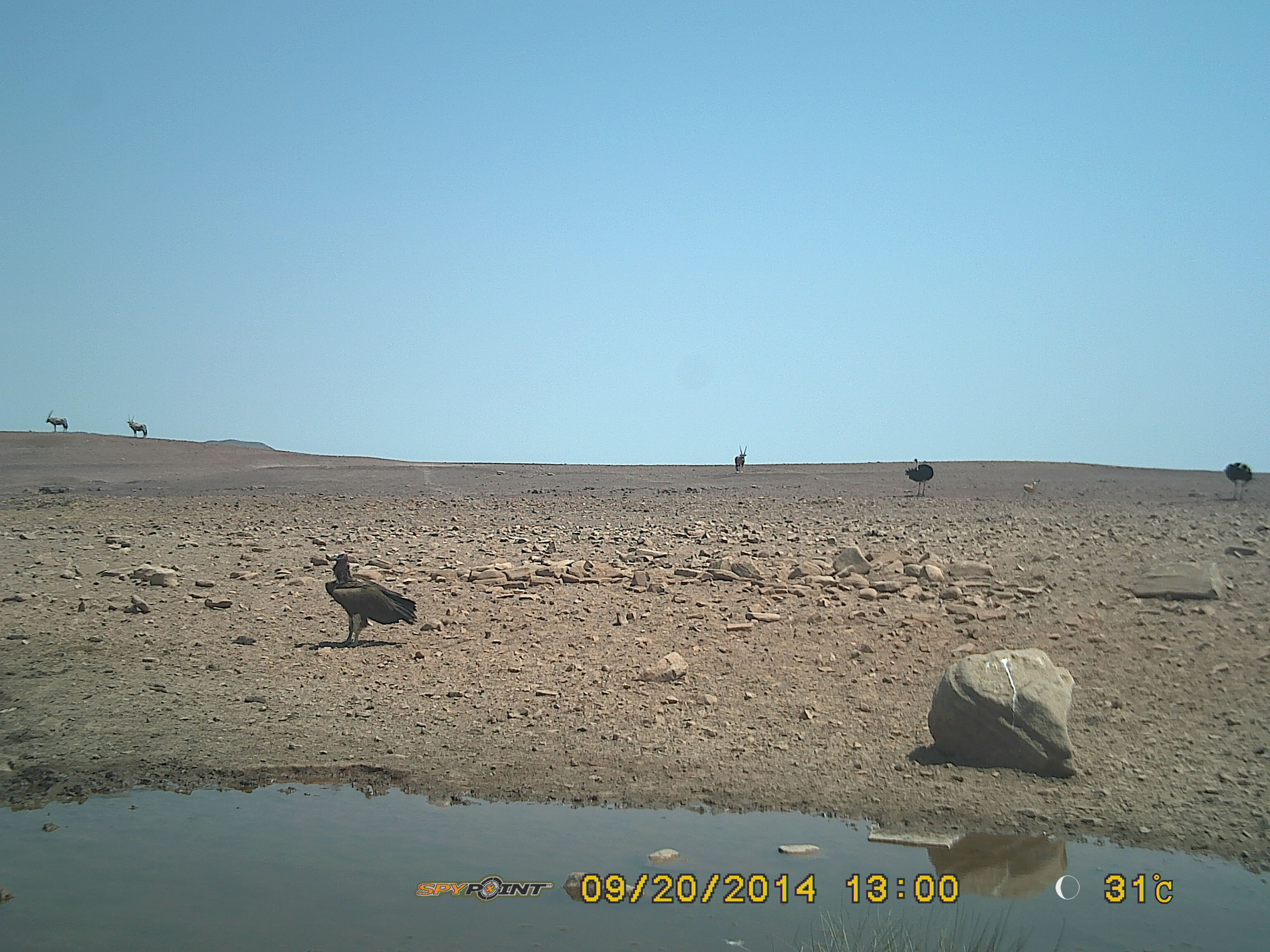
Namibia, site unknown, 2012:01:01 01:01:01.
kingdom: Animalia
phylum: Chordata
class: Aves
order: Accipitriformes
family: Accipitridae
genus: Torgos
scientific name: Torgos tracheliotos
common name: lappet-faced vulture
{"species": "Torgos tracheliotos (lappet-faced vulture)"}